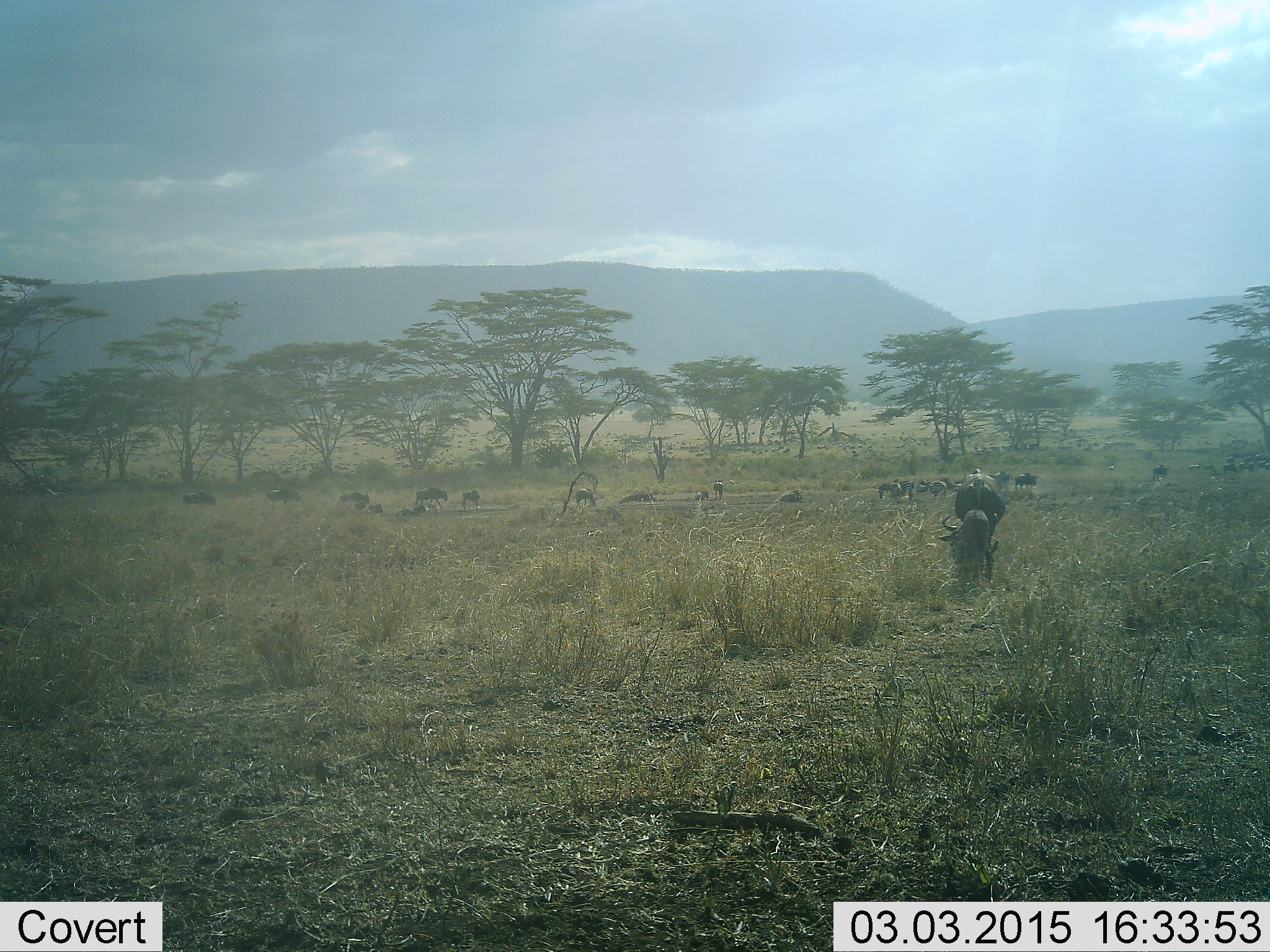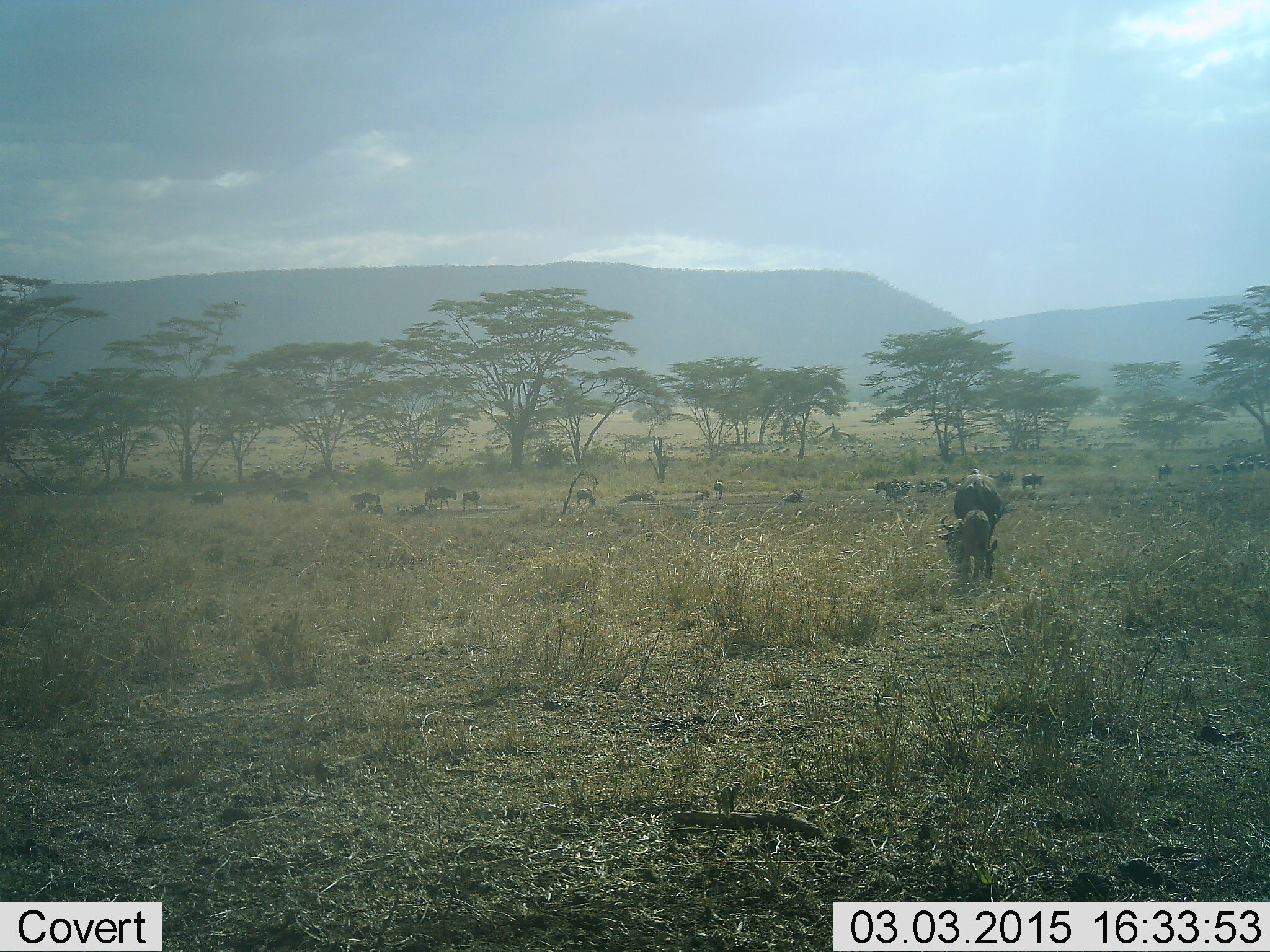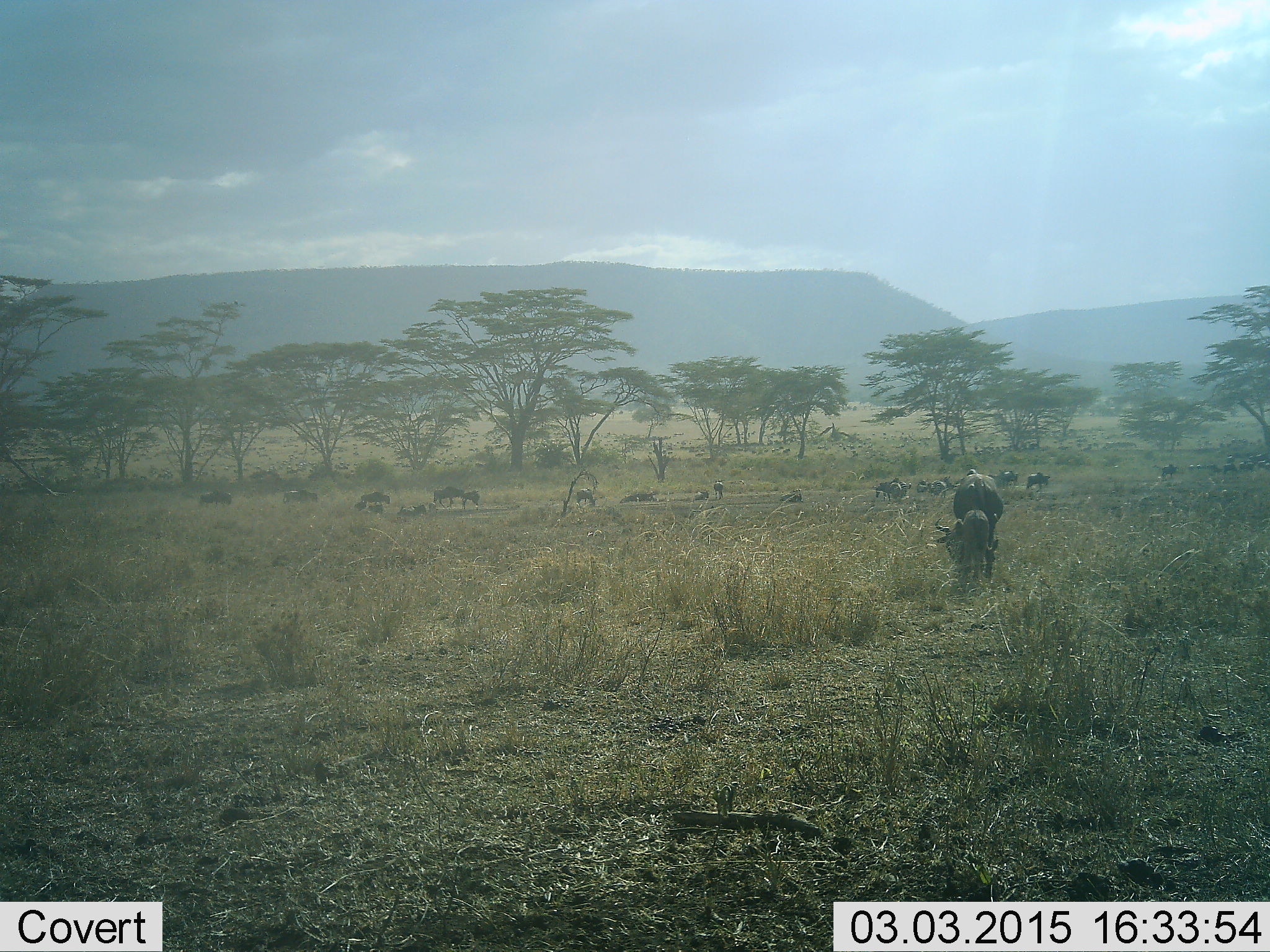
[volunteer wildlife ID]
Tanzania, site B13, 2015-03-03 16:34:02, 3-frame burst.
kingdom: Animalia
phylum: Chordata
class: Mammalia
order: Artiodactyla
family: Bovidae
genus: Connochaetes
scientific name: Connochaetes taurinus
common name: blue wildebeest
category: wildebeest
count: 11-50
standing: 50%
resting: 20%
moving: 70%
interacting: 10%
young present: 30%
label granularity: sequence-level